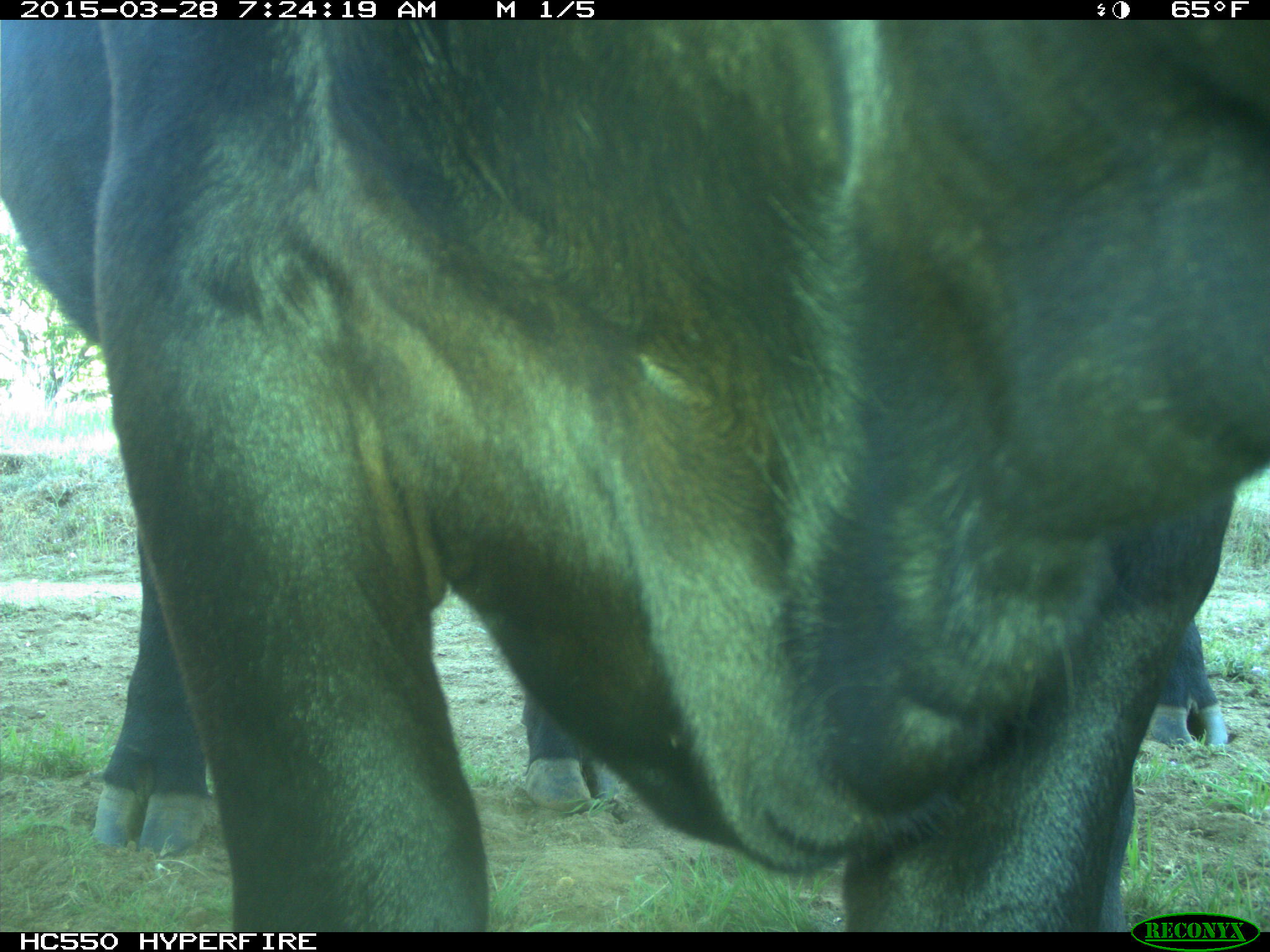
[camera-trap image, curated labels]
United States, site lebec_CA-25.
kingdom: Animalia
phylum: Chordata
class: Mammalia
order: Artiodactyla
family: Bovidae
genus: Bos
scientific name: Bos taurus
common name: domestic cow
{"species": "Bos taurus (domestic cow)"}